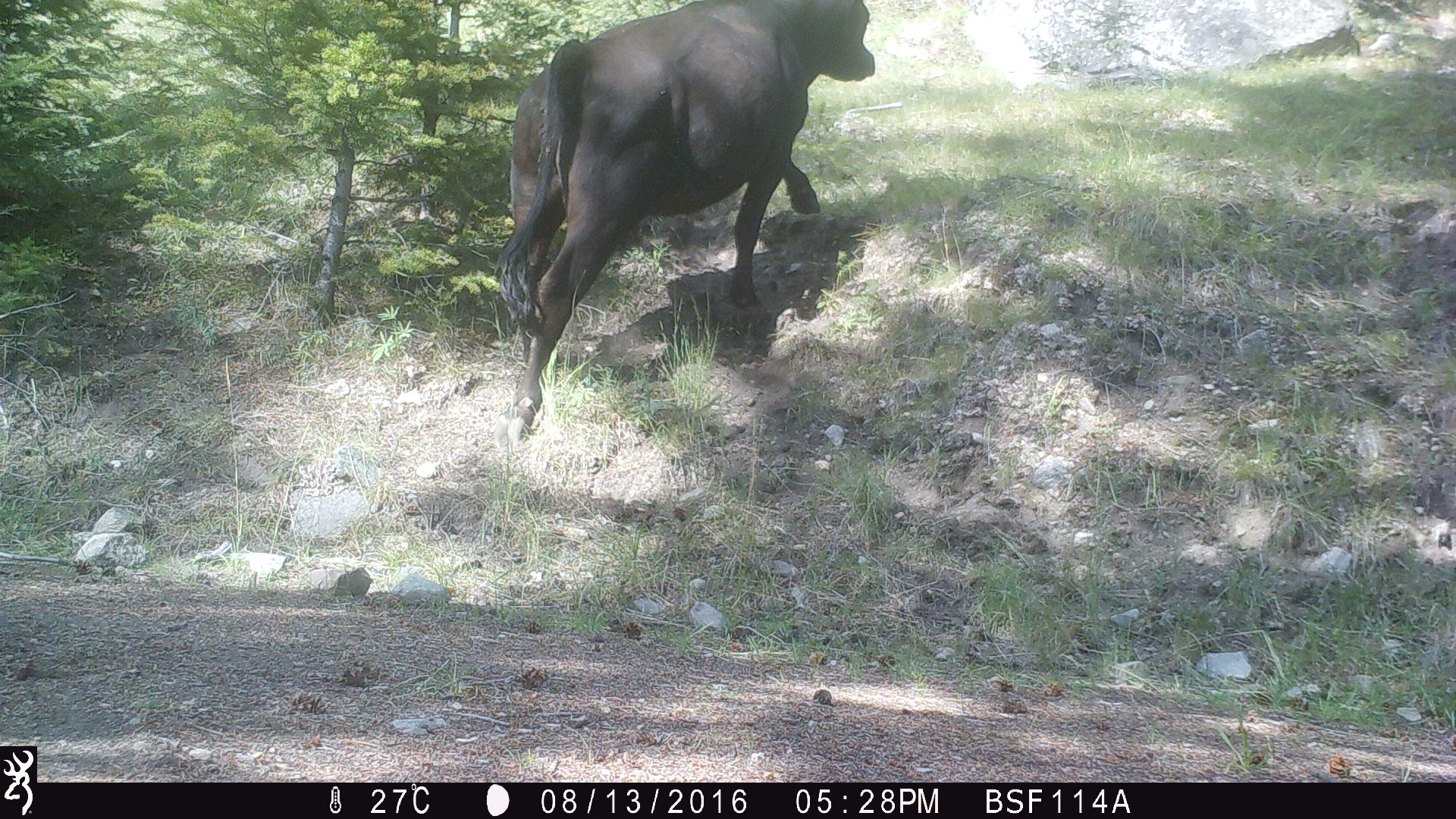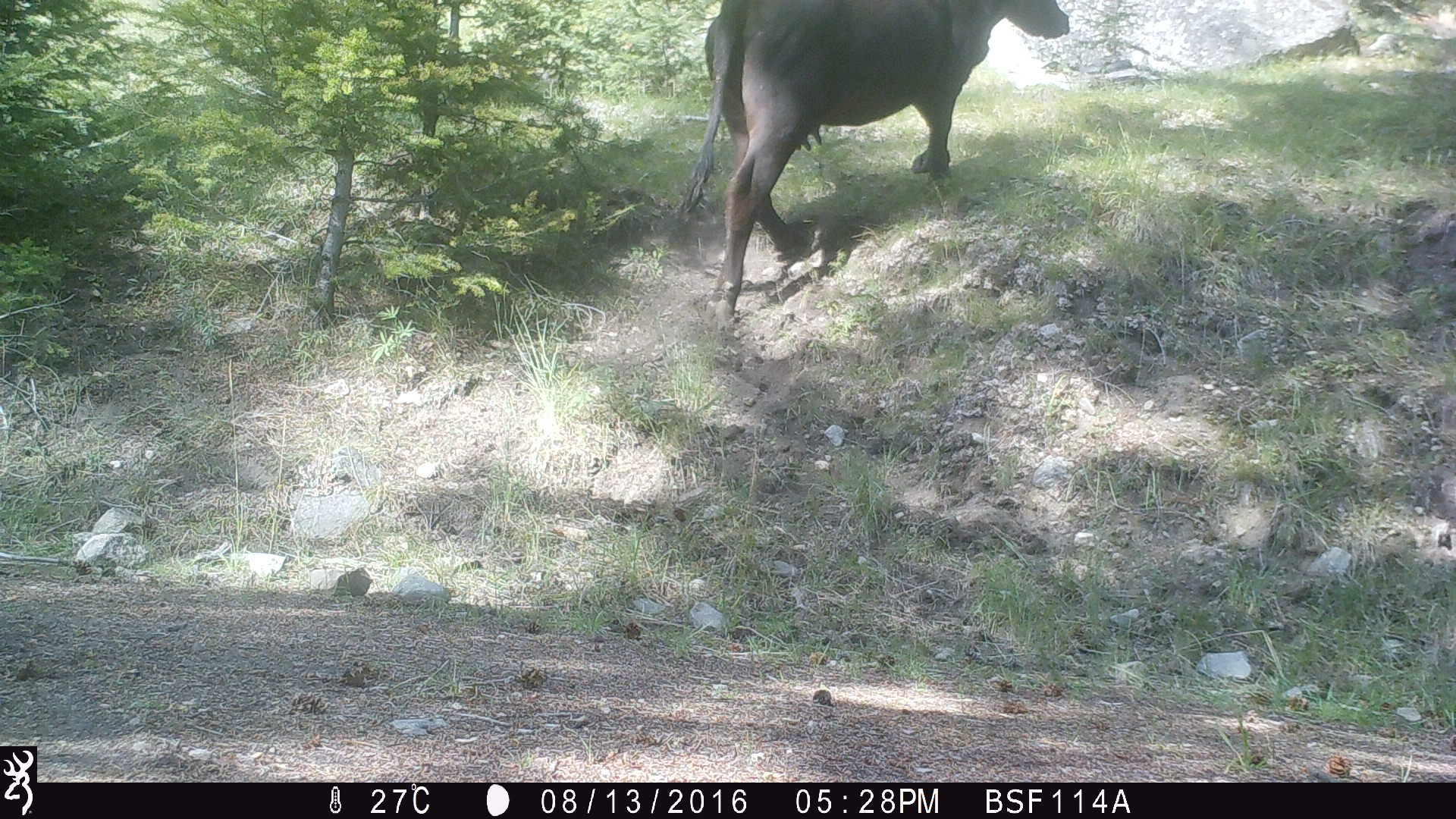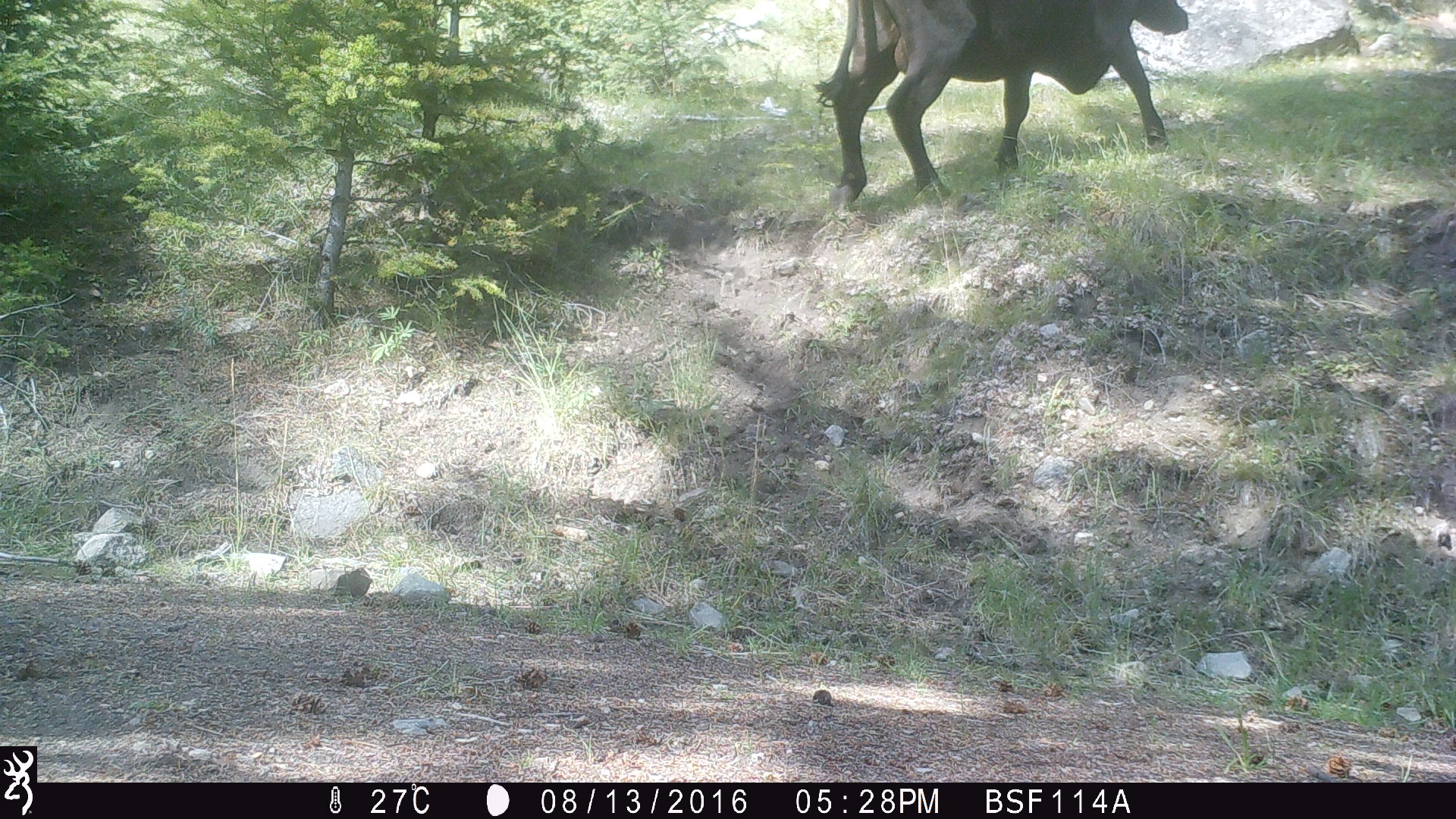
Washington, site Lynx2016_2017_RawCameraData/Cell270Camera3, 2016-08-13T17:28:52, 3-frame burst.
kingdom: Animalia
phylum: Chordata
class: Mammalia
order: Artiodactyla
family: Bovidae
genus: Bos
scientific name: Bos taurus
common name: domestic cattle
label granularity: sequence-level